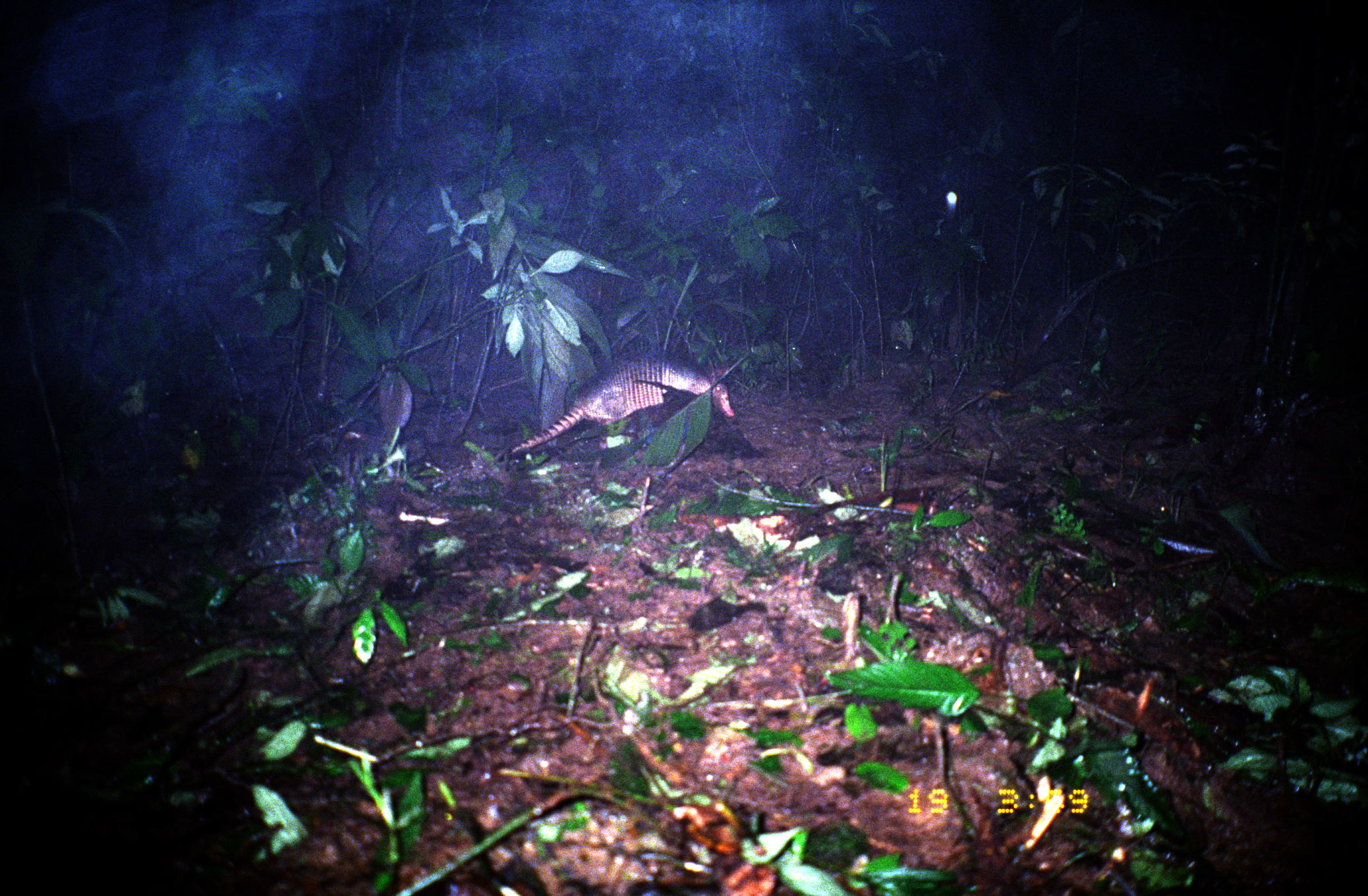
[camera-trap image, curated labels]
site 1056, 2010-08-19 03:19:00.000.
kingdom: Animalia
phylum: Chordata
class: Mammalia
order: Cingulata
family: Dasypodidae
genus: Dasypus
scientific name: Dasypus novemcinctus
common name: nine-banded armadillo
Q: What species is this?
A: Dasypus novemcinctus (nine-banded armadillo).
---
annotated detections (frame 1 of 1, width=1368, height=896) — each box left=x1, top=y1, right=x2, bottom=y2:
dasypus novemcinctus: left=508, top=346, right=735, bottom=455